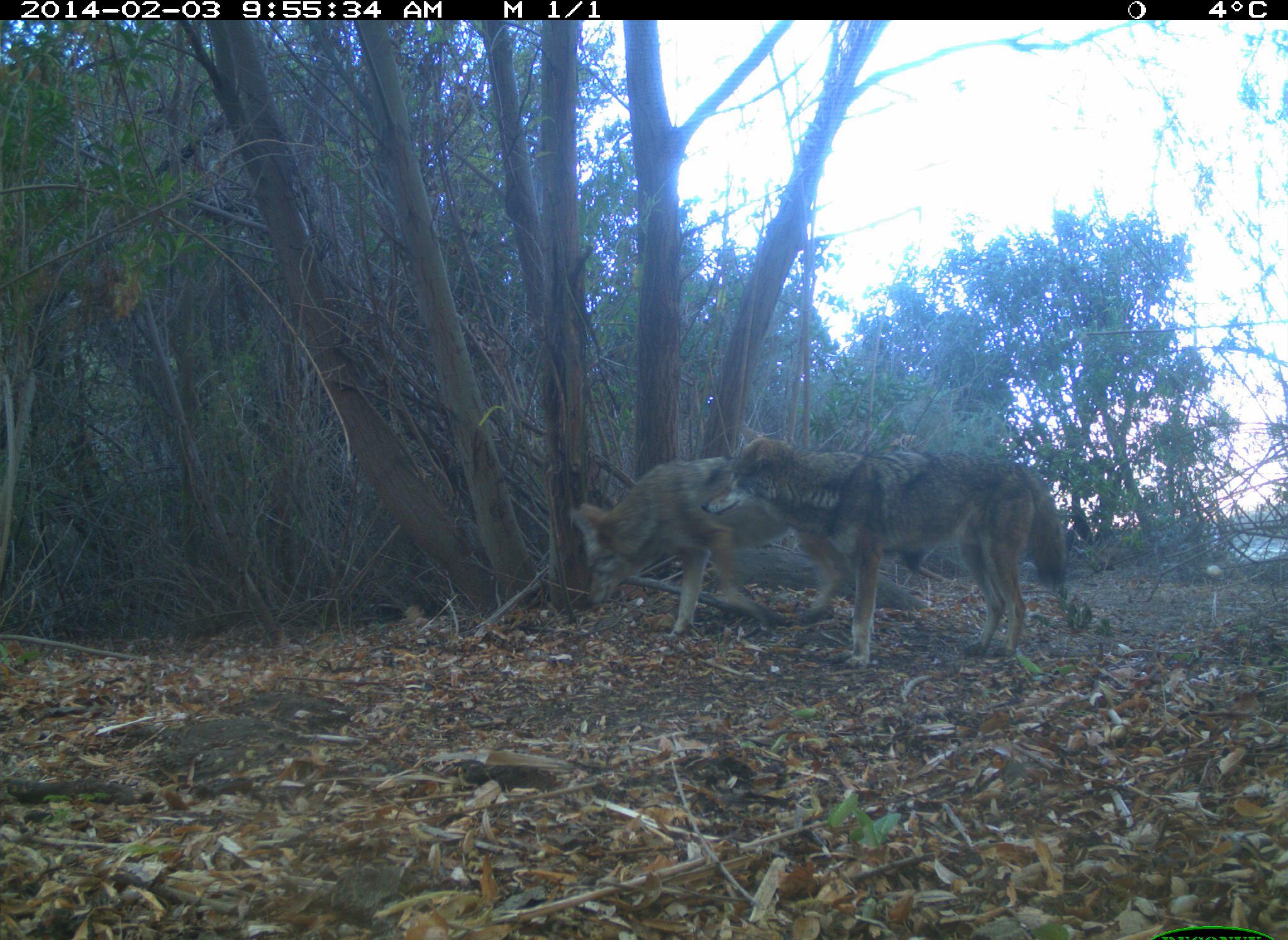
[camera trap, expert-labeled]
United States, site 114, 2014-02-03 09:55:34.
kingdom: Animalia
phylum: Chordata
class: Mammalia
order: Carnivora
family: Canidae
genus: Canis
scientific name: Canis latrans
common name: coyote